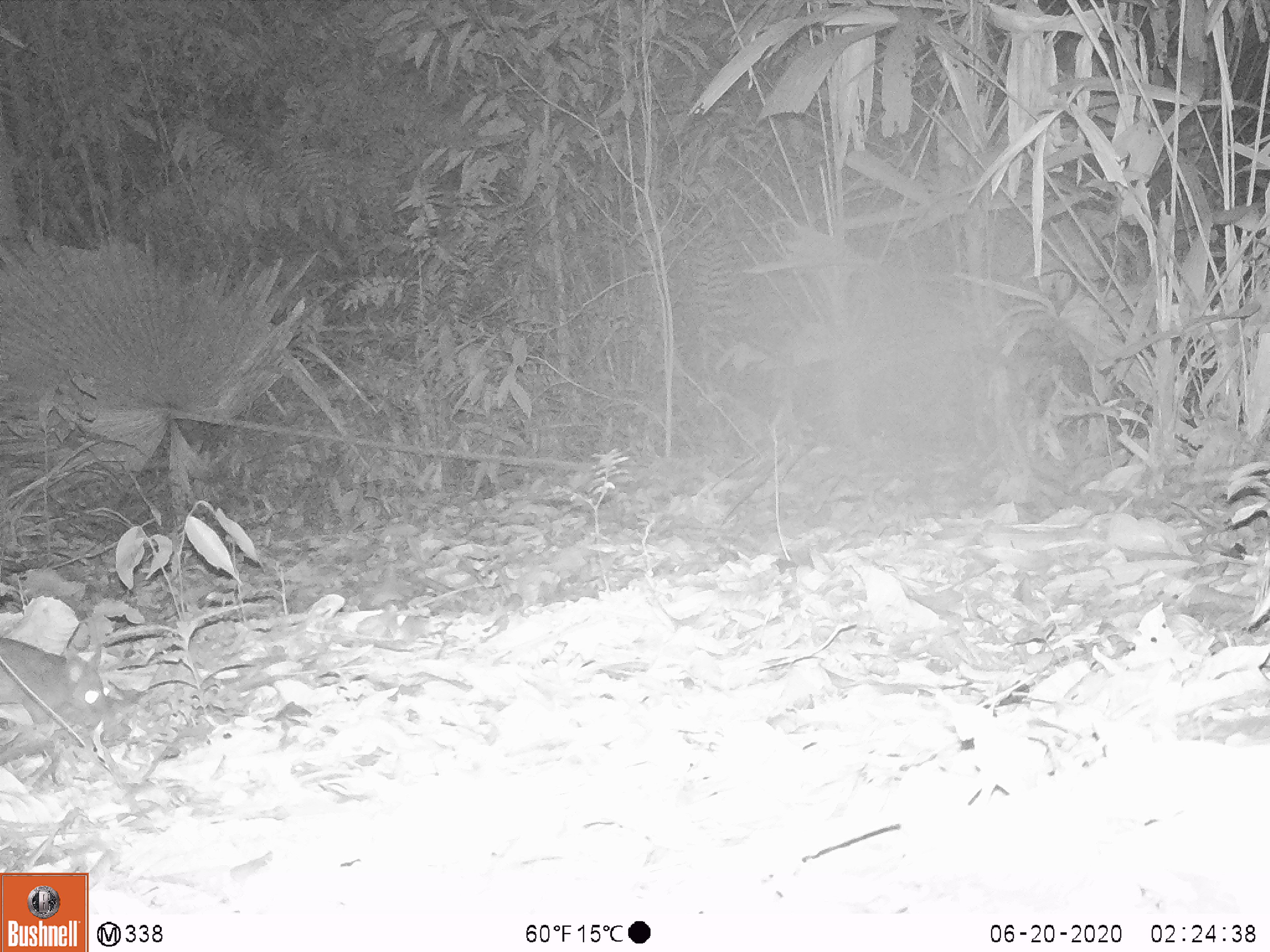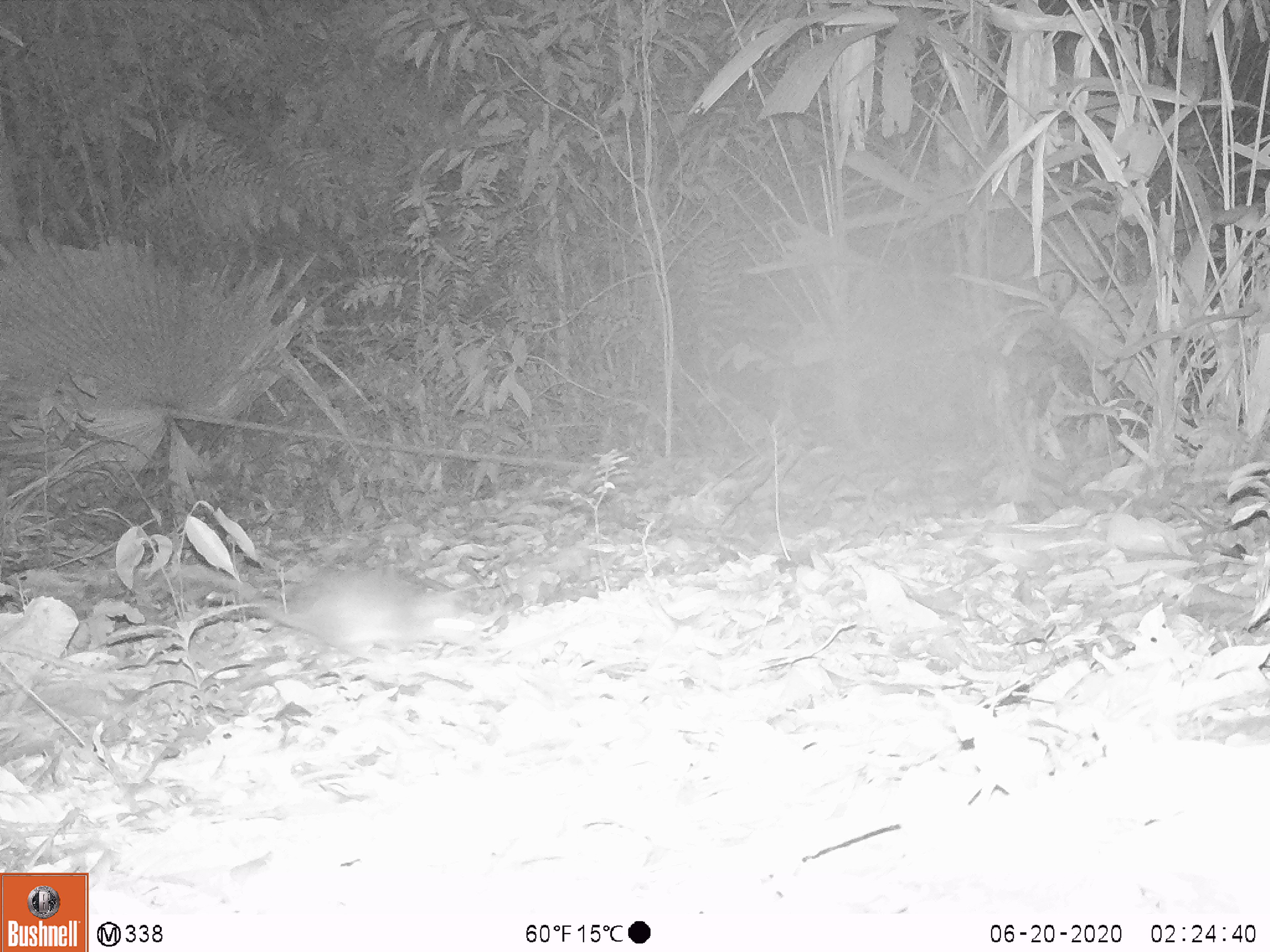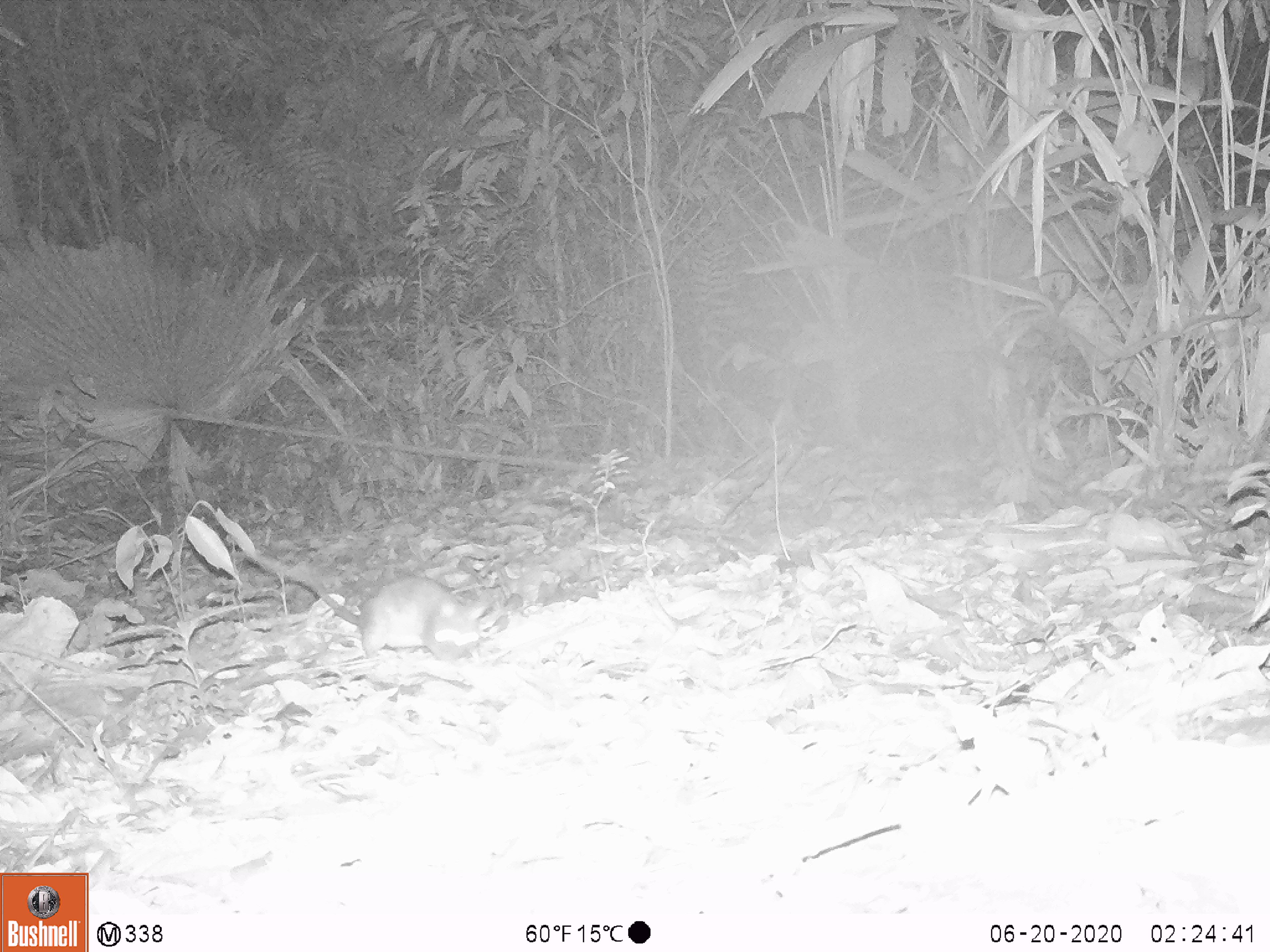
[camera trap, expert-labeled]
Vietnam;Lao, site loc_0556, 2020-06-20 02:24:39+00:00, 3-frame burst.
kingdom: Animalia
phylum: Chordata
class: Mammalia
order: Rodentia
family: Muridae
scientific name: Muridae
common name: old-world mice and rats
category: unidentified murid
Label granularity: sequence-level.